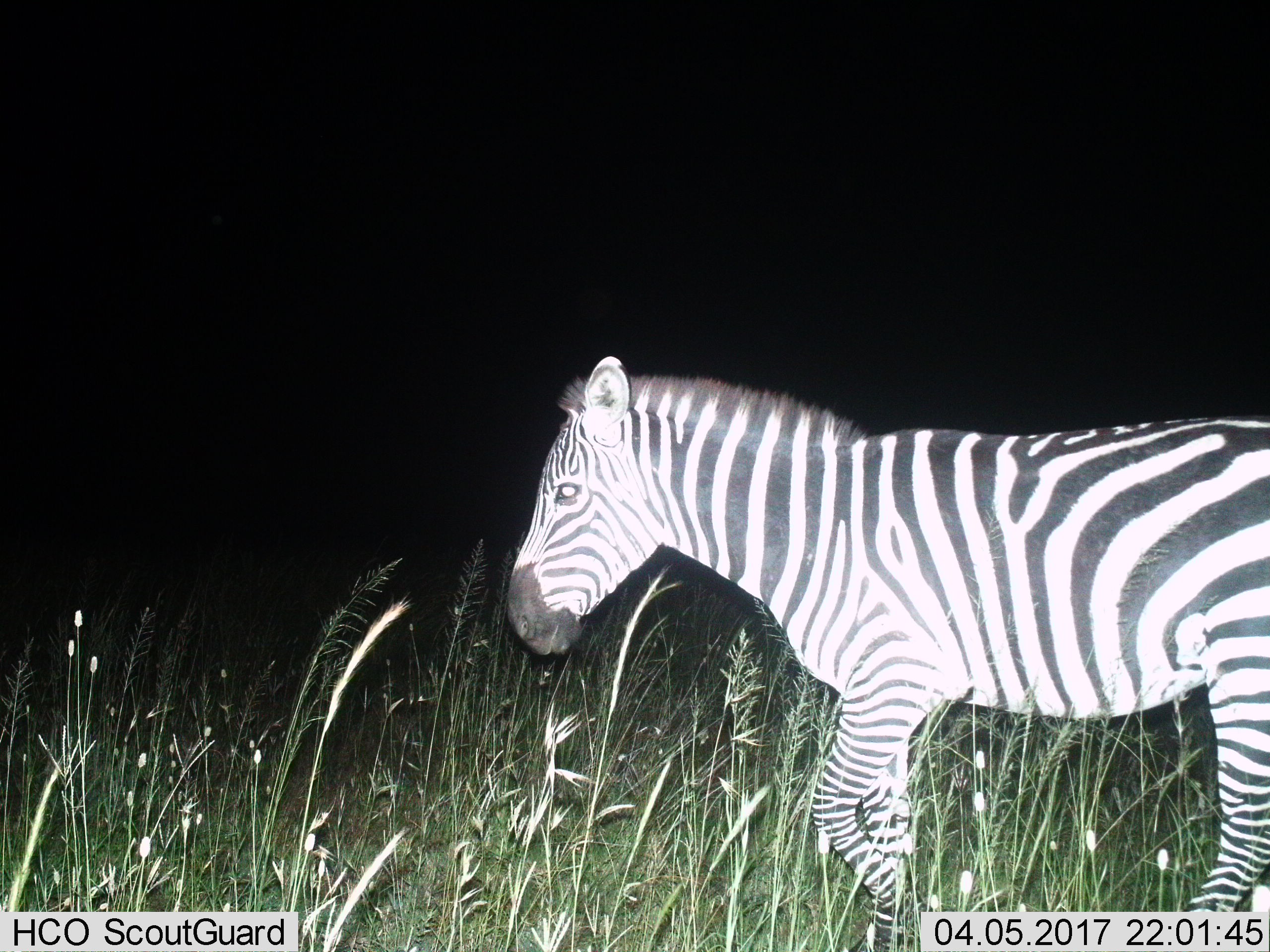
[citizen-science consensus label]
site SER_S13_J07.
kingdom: Animalia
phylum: Chordata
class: Mammalia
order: Perissodactyla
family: Equidae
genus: Equus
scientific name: Equus quagga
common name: plains zebra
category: zebraplains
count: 1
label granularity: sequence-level